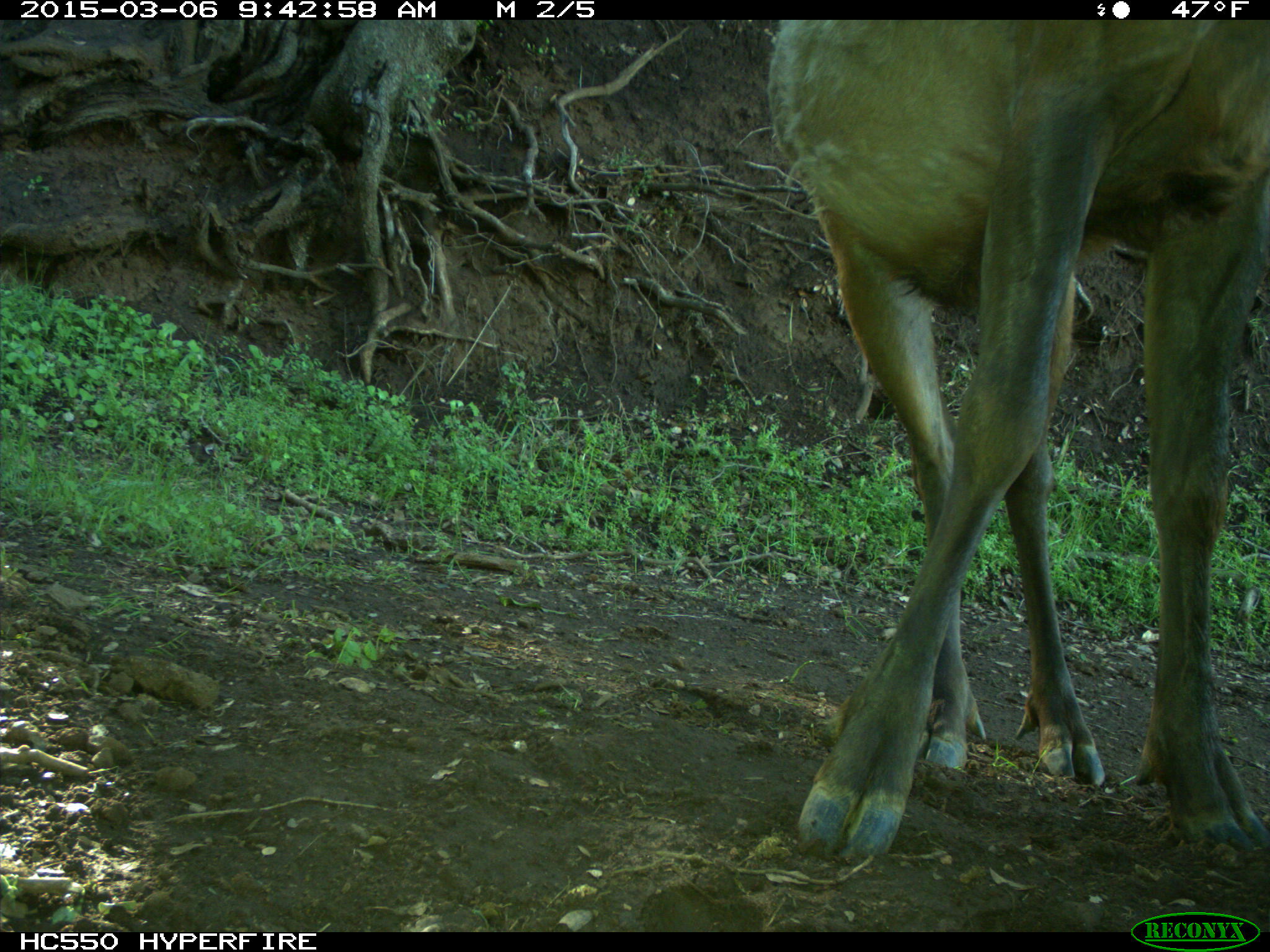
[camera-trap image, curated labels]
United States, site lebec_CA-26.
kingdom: Animalia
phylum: Chordata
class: Mammalia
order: Artiodactyla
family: Cervidae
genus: Cervus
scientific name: Cervus canadensis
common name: elk